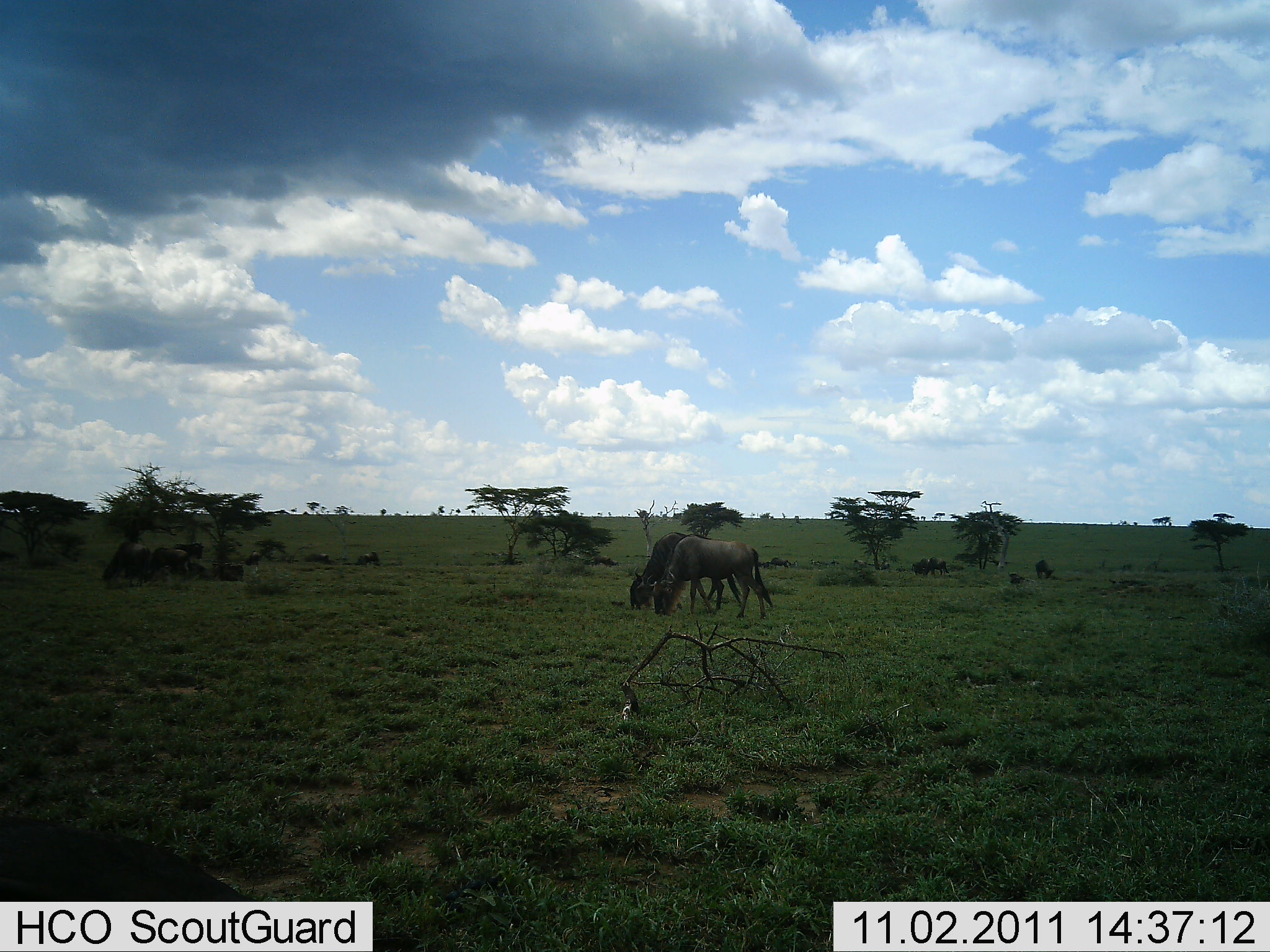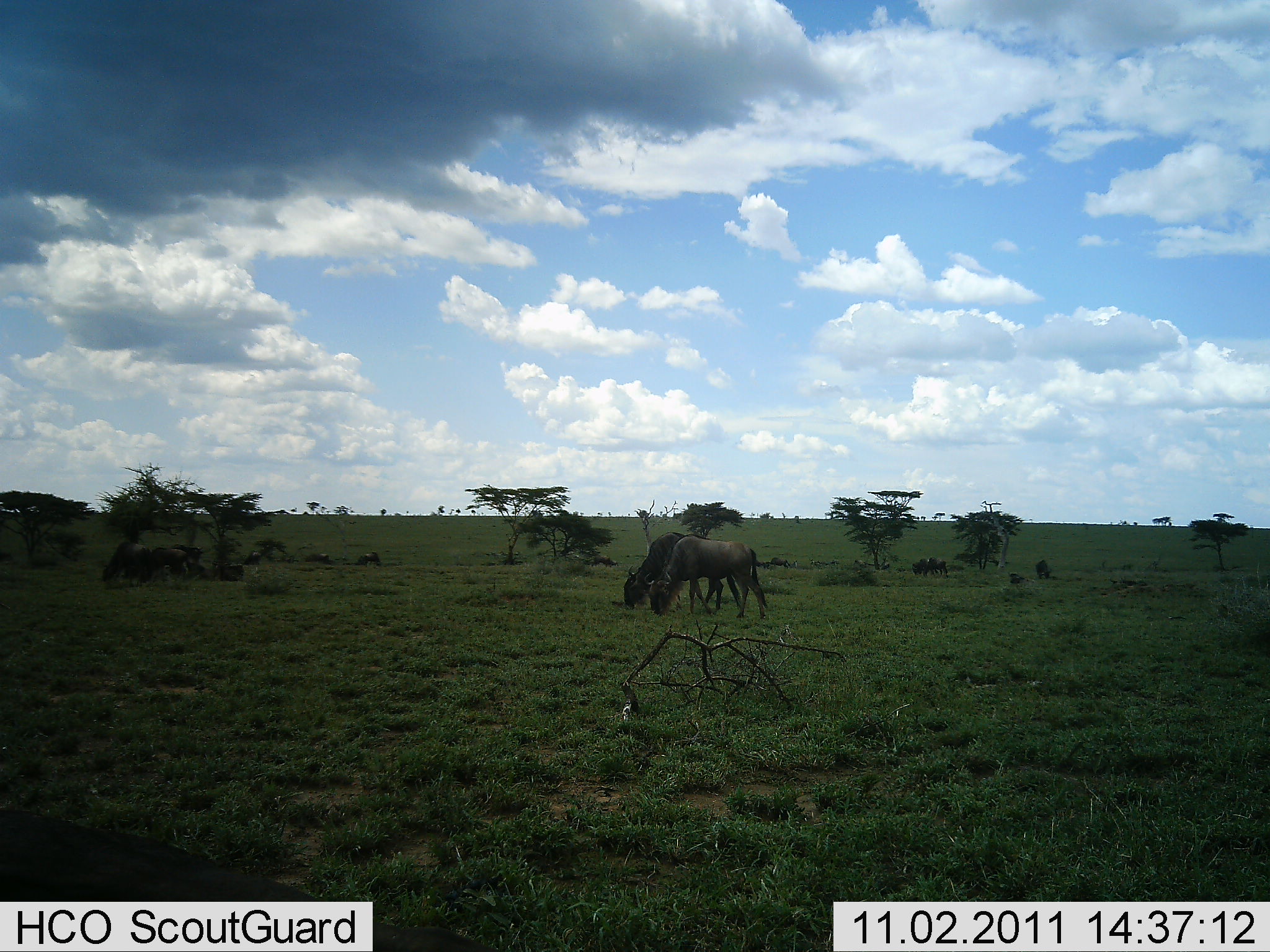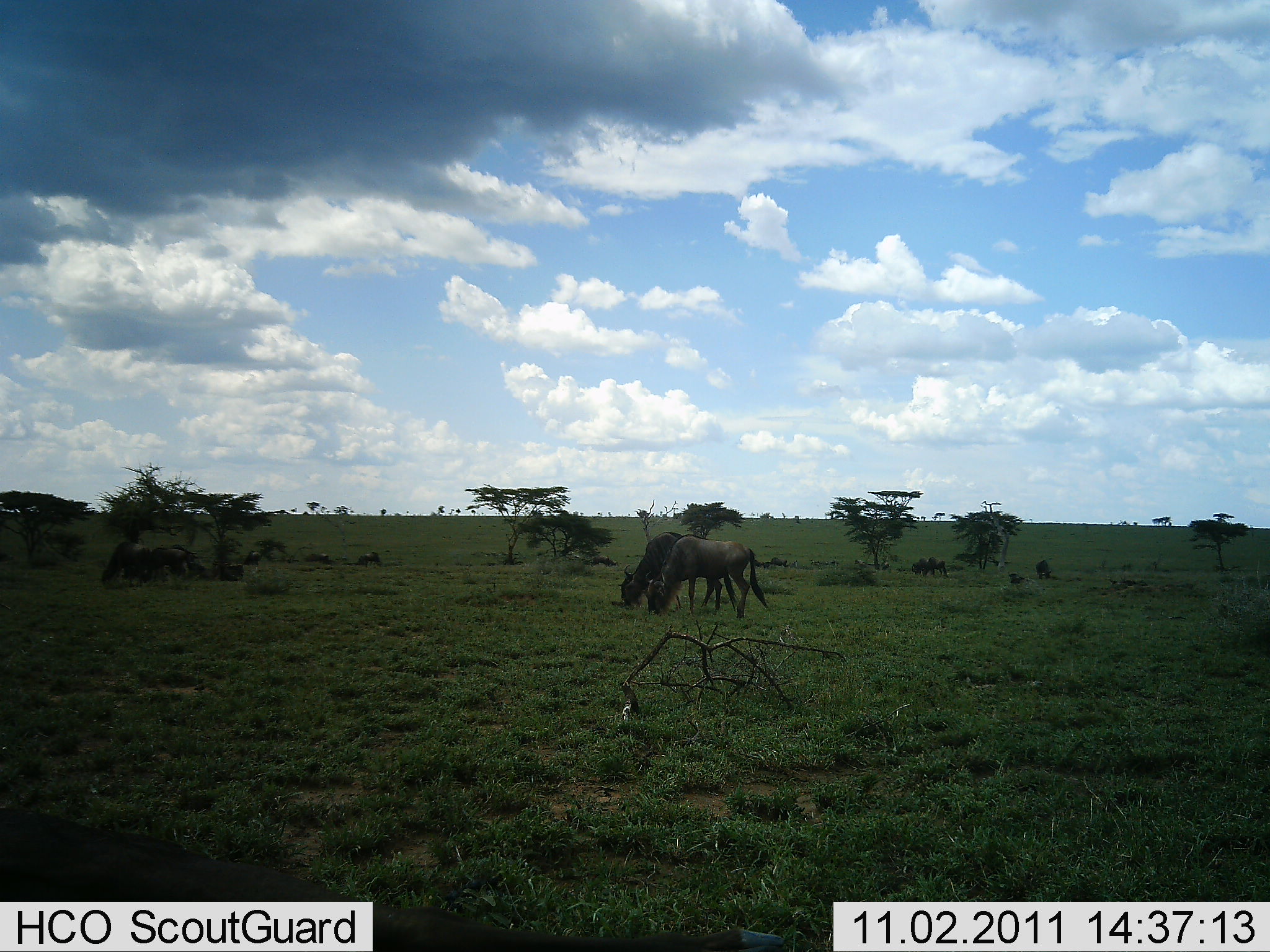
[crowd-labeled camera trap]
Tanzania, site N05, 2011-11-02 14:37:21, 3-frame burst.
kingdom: Animalia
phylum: Chordata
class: Mammalia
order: Artiodactyla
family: Bovidae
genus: Connochaetes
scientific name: Connochaetes taurinus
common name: blue wildebeest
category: wildebeest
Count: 4.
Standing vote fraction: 23%.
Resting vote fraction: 15%.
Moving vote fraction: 15%.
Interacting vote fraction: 0%.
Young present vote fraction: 0%.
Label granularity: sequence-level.